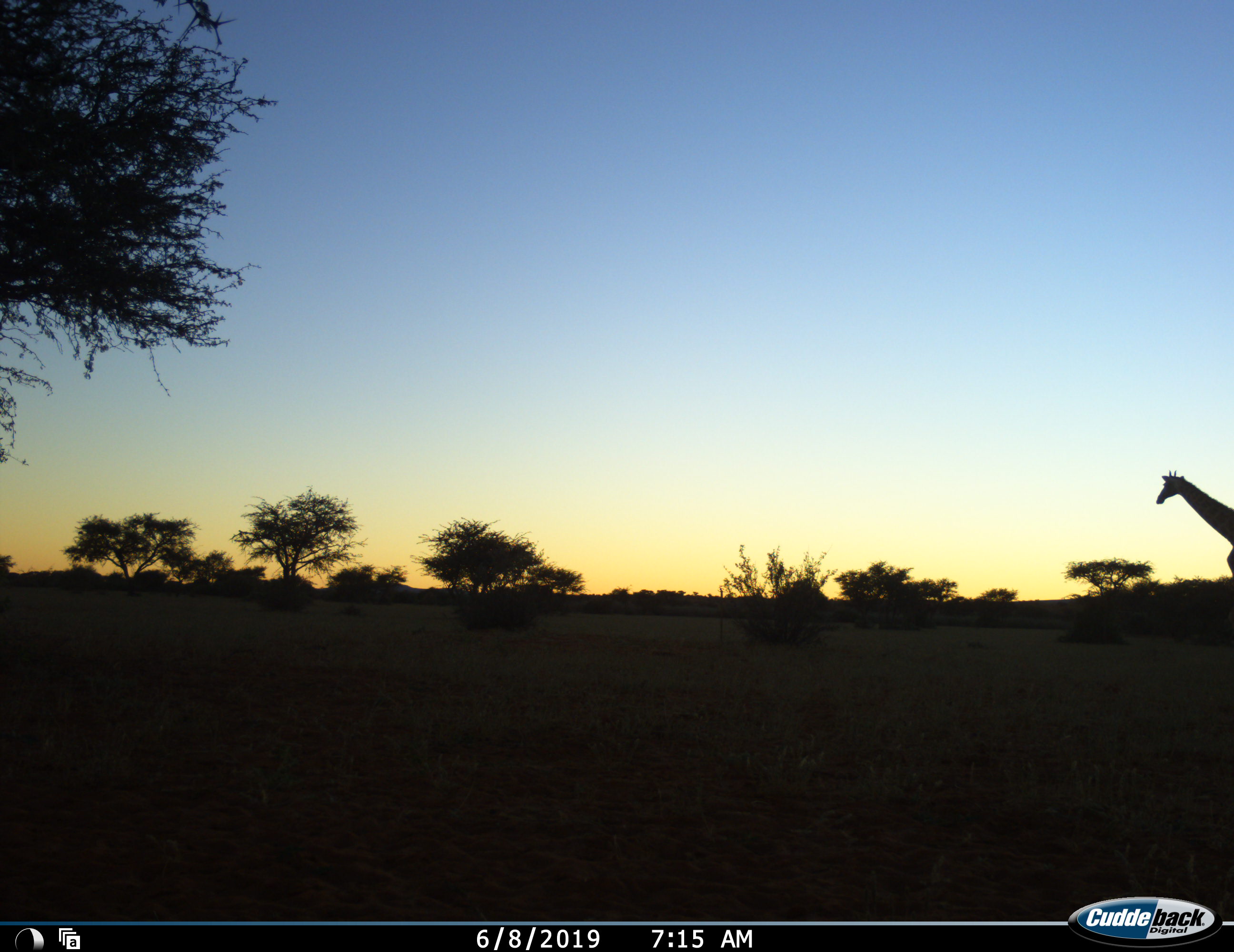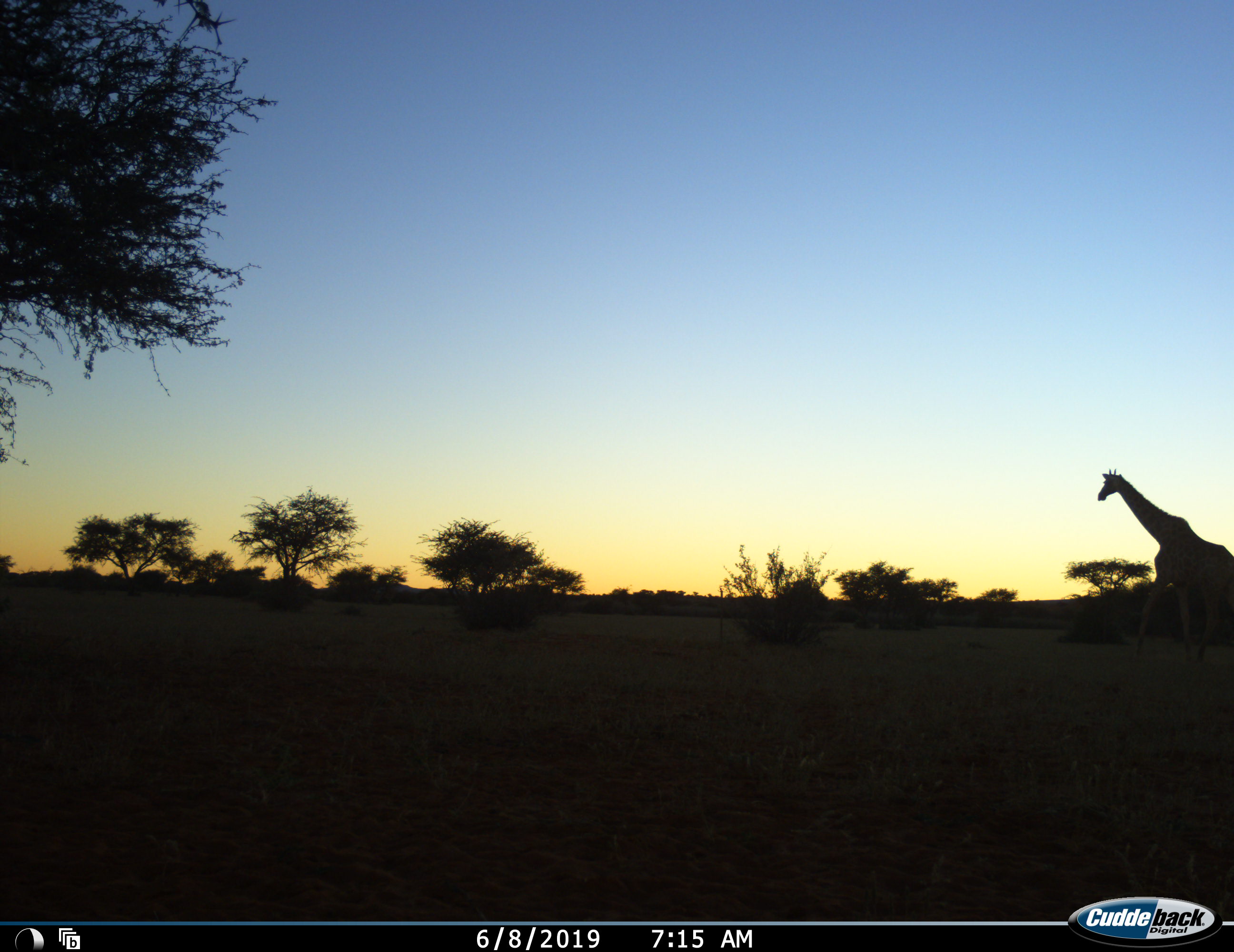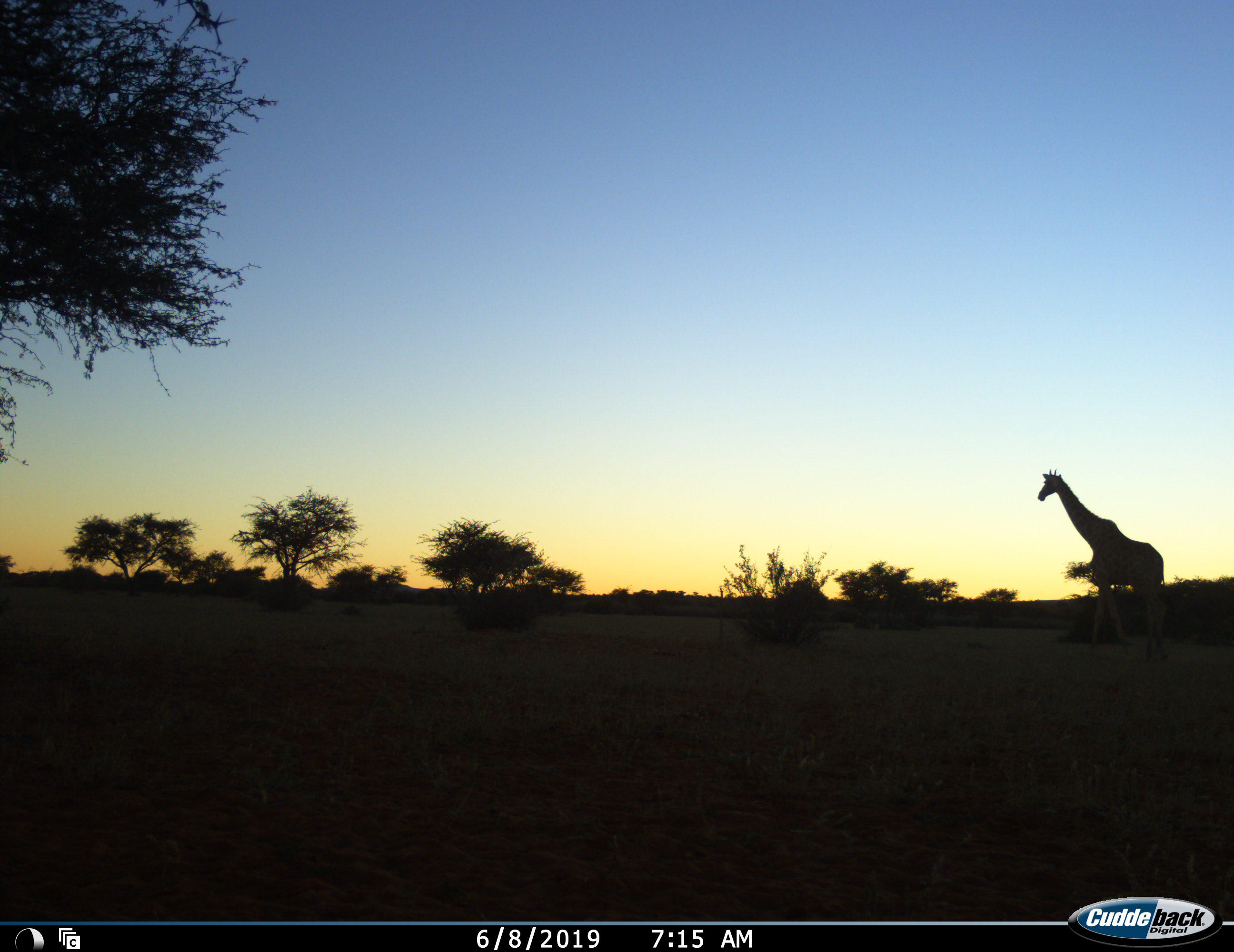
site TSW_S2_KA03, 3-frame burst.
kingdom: Animalia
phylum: Chordata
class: Mammalia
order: Artiodactyla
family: Giraffidae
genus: Giraffa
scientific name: Giraffa camelopardalis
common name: giraffe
Giraffe (Giraffa camelopardalis), count 1. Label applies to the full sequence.